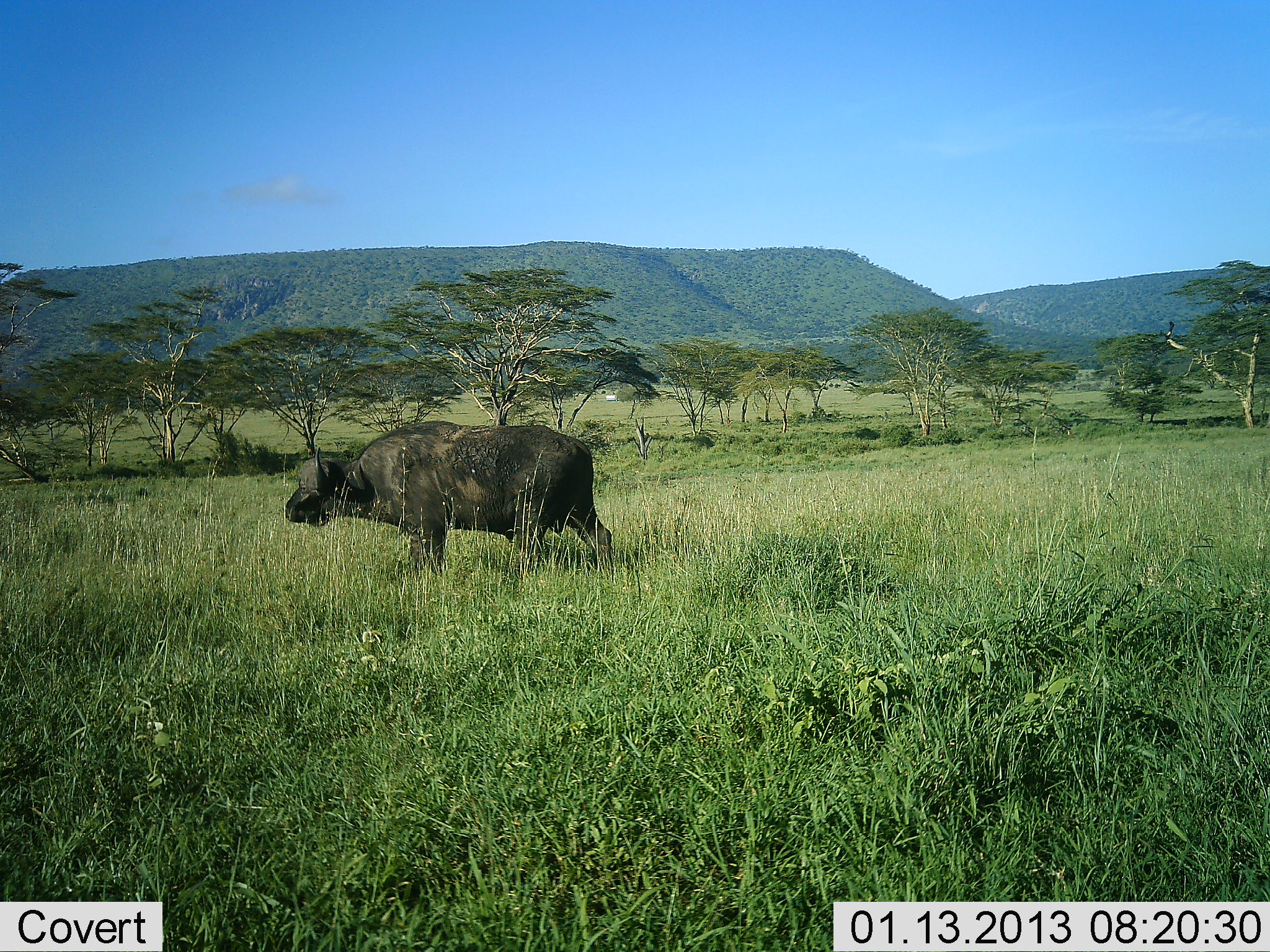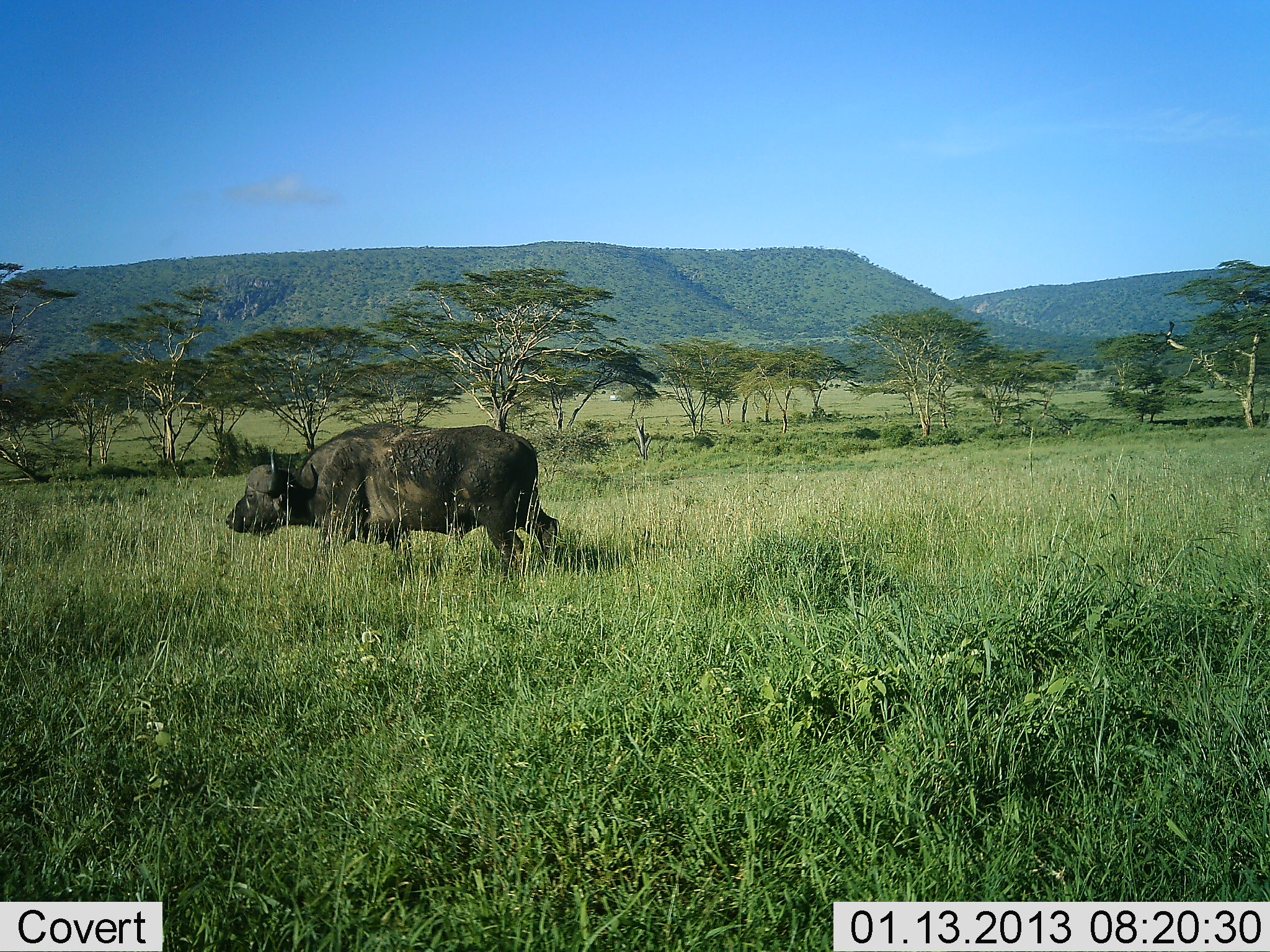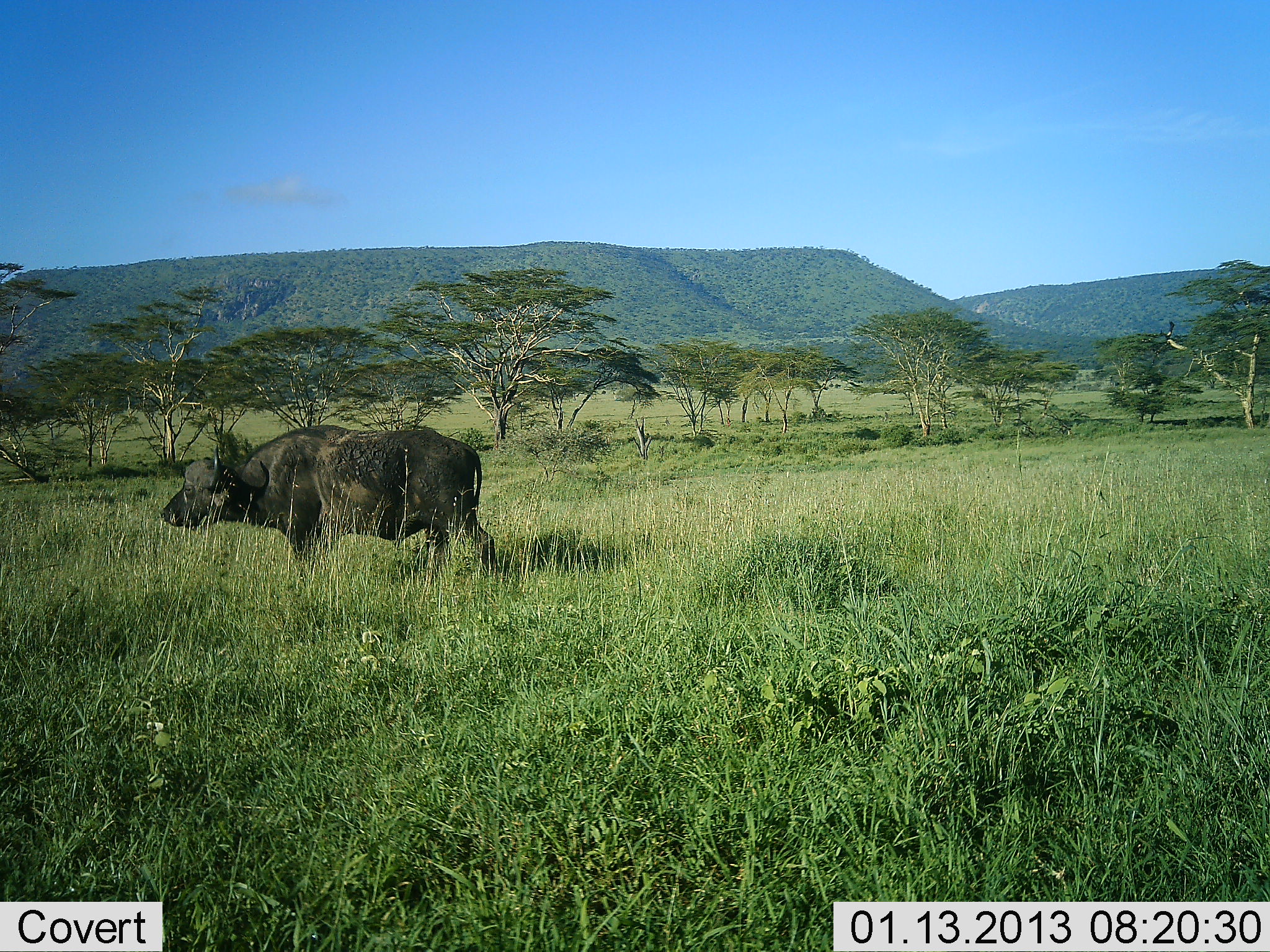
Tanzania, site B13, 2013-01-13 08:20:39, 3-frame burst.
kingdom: Animalia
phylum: Chordata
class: Mammalia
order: Artiodactyla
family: Bovidae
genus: Syncerus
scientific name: Syncerus caffer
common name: cape buffalo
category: buffalo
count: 1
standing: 6%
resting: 0%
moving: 94%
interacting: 0%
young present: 0%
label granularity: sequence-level